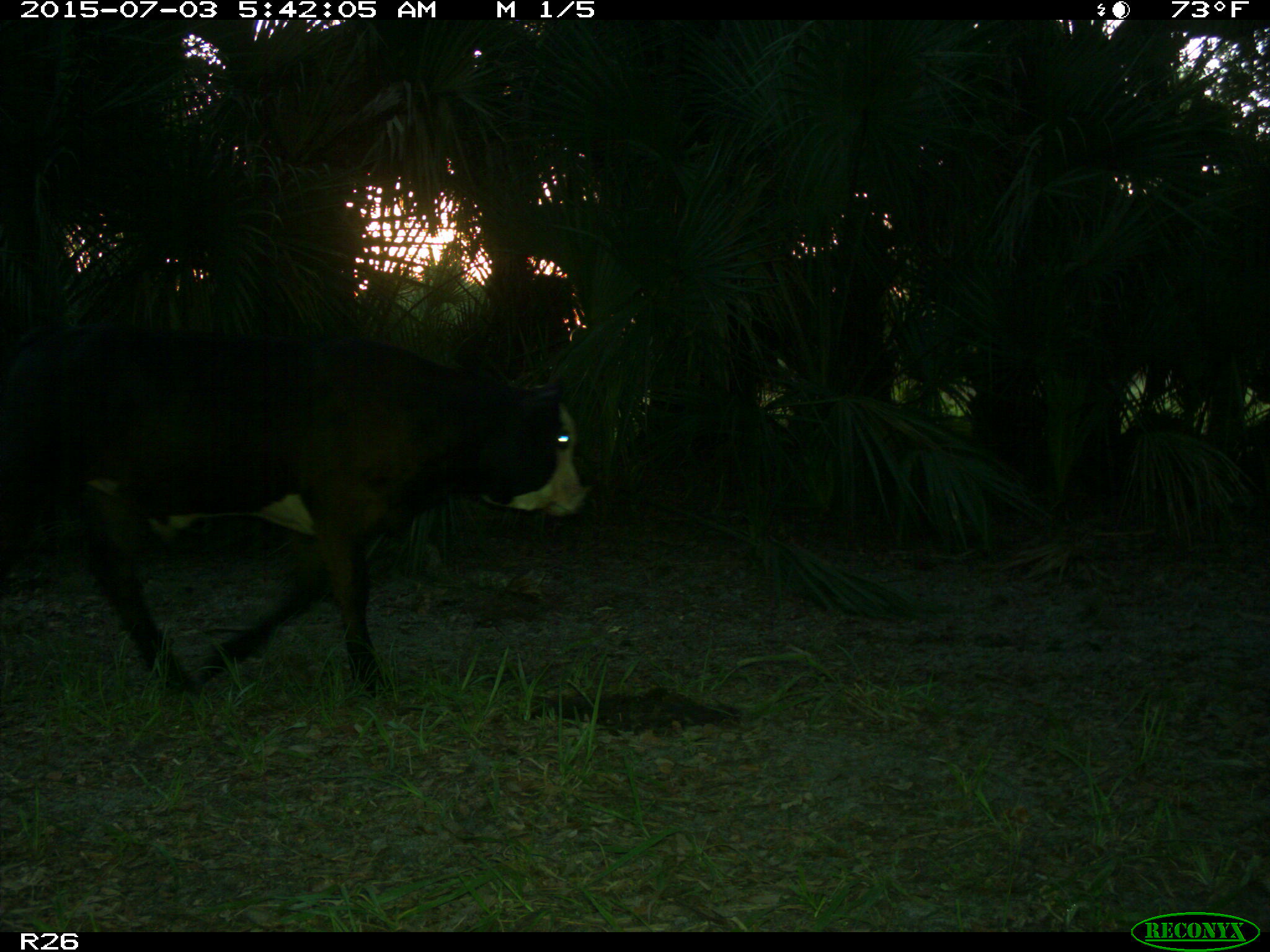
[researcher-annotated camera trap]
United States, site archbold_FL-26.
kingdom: Animalia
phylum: Chordata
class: Mammalia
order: Artiodactyla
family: Bovidae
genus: Bos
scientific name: Bos taurus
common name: domestic cow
Bos taurus (domestic cow).